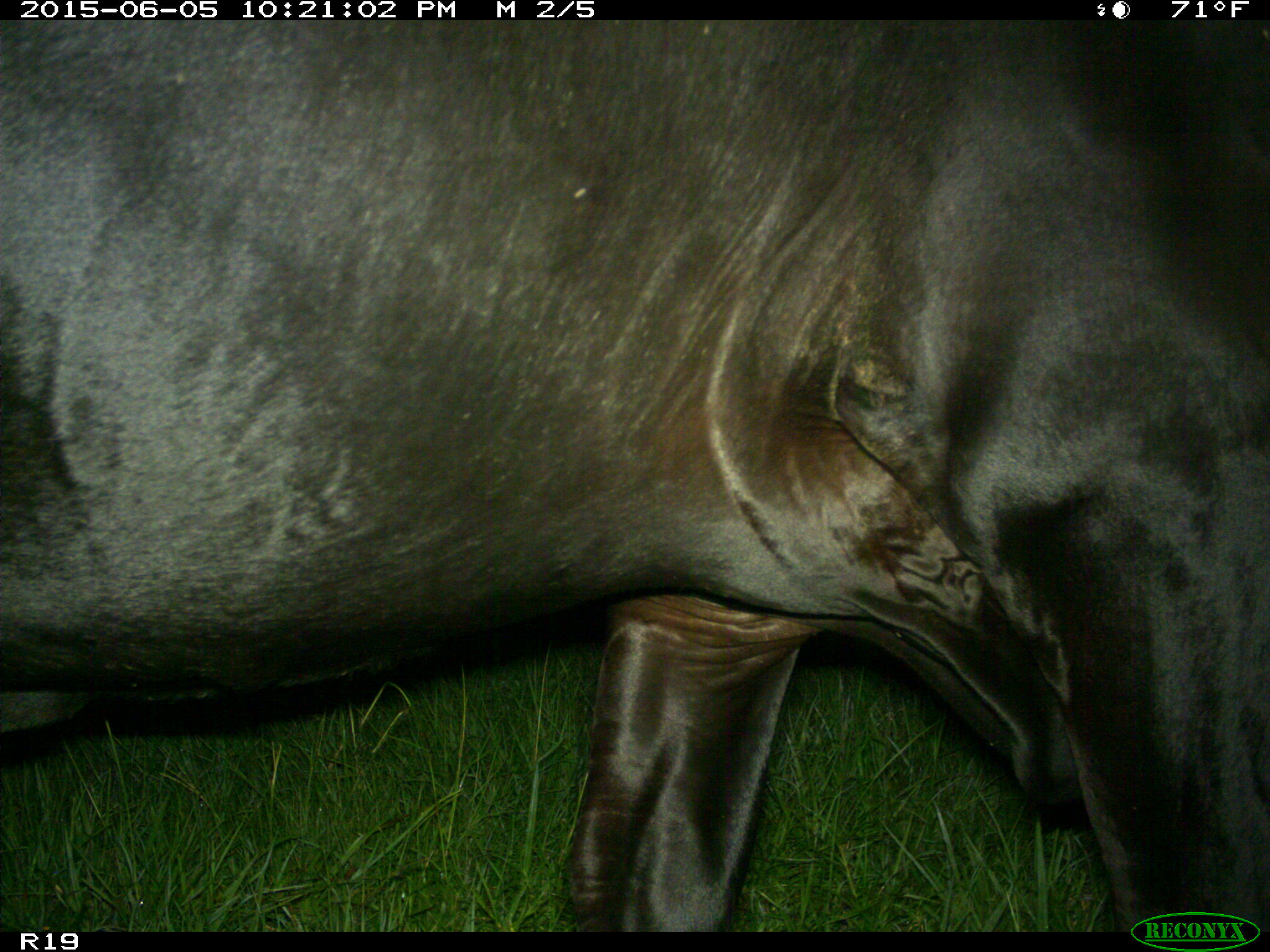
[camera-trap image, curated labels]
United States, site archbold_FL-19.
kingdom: Animalia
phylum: Chordata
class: Mammalia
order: Artiodactyla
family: Bovidae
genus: Bos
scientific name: Bos taurus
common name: domestic cow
Bos taurus (domestic cow).